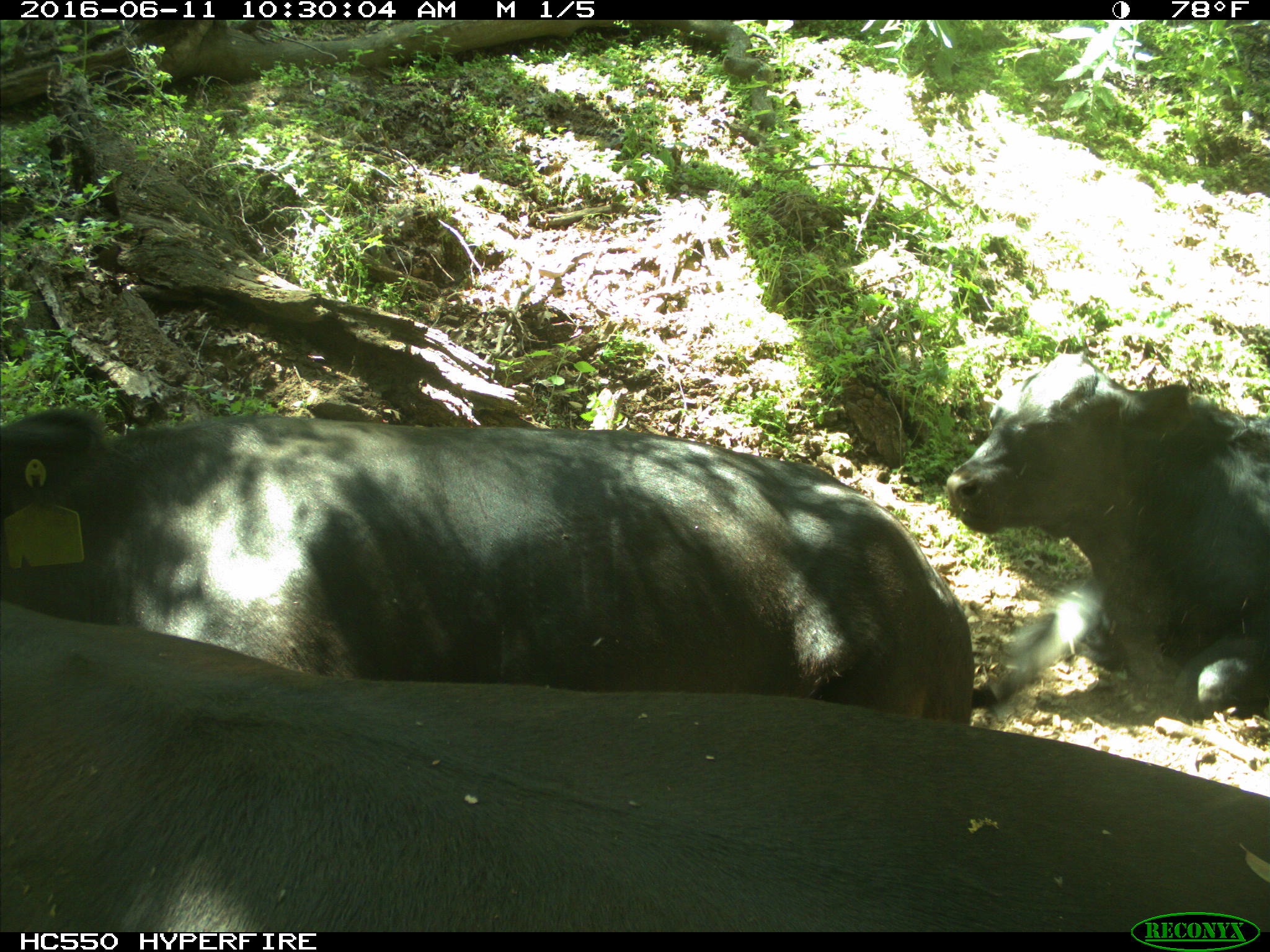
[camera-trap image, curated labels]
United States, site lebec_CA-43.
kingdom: Animalia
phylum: Chordata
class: Mammalia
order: Artiodactyla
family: Bovidae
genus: Bos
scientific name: Bos taurus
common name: domestic cow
Bos taurus (domestic cow).